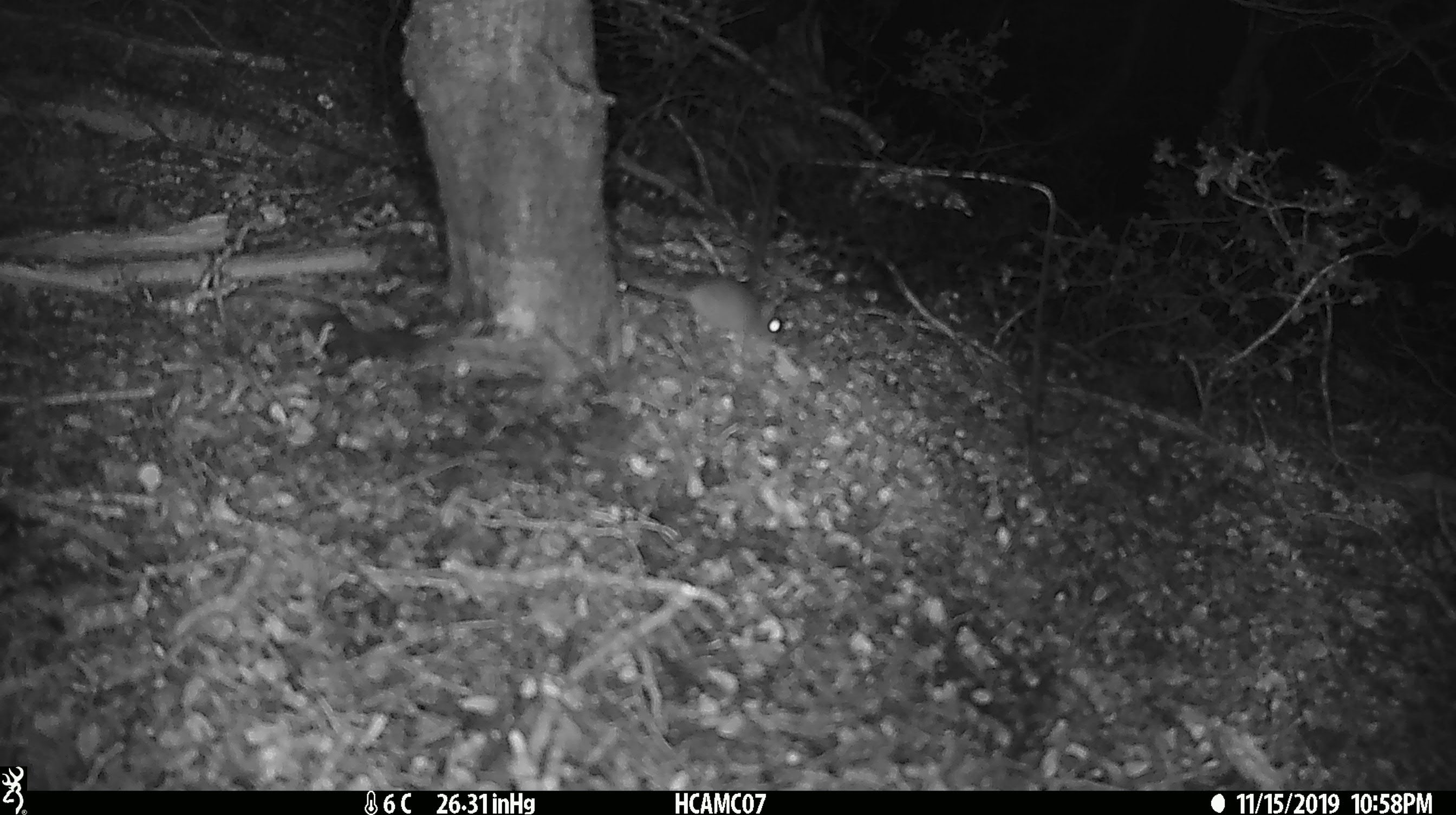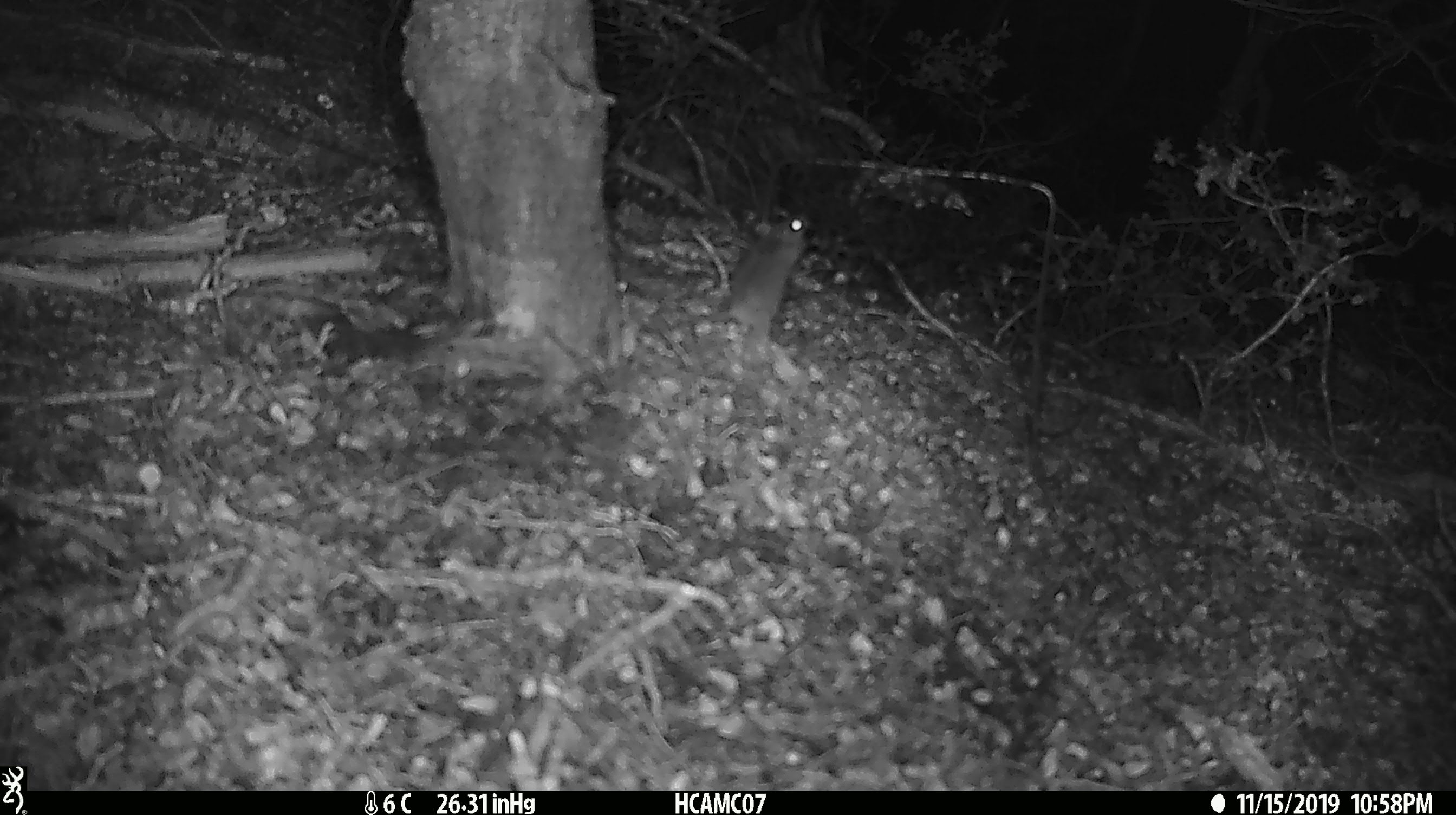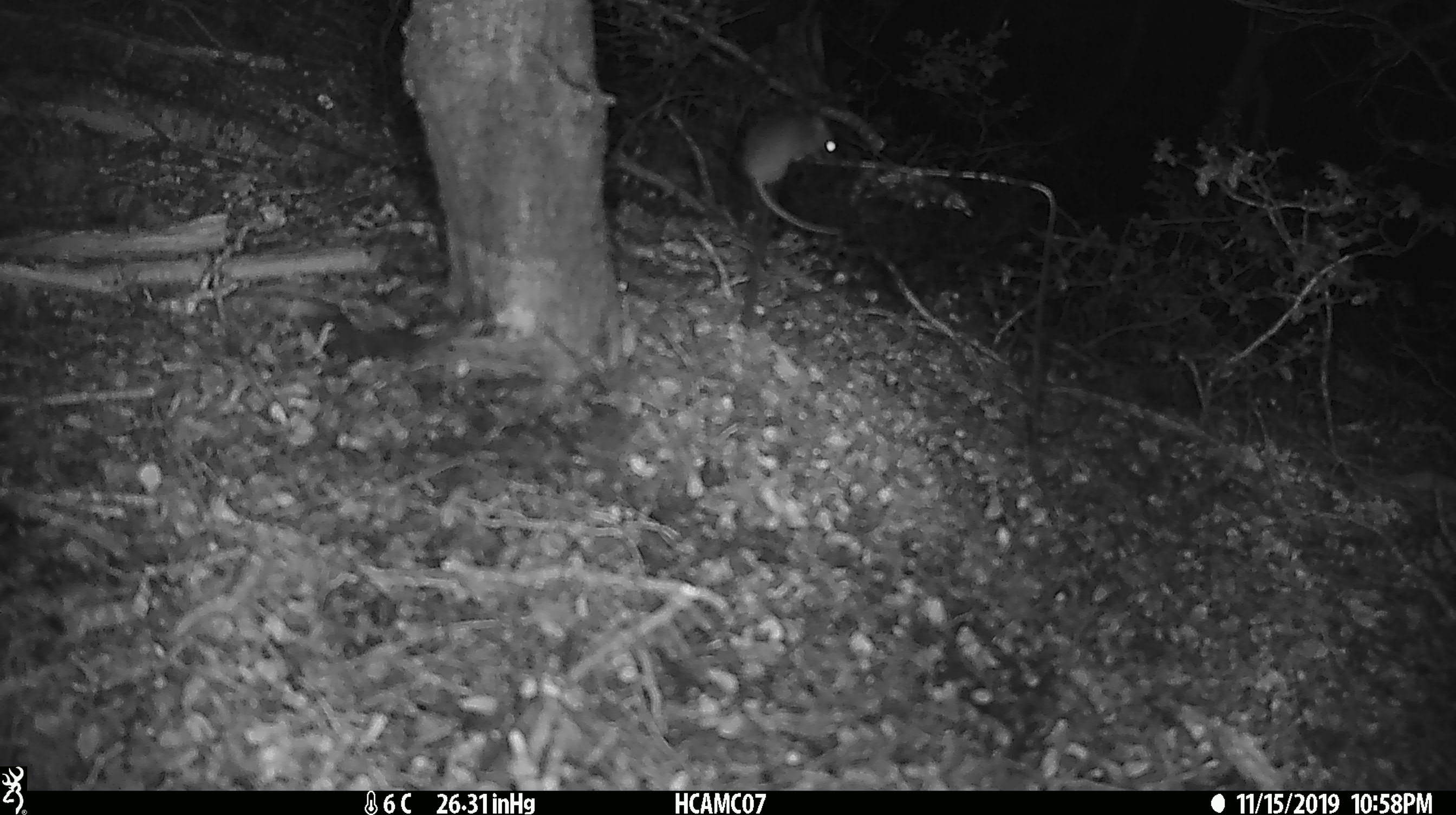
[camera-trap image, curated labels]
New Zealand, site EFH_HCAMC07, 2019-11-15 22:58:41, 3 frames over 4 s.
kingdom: Animalia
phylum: Chordata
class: Mammalia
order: Rodentia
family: Muridae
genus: Mus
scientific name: Mus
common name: mouse